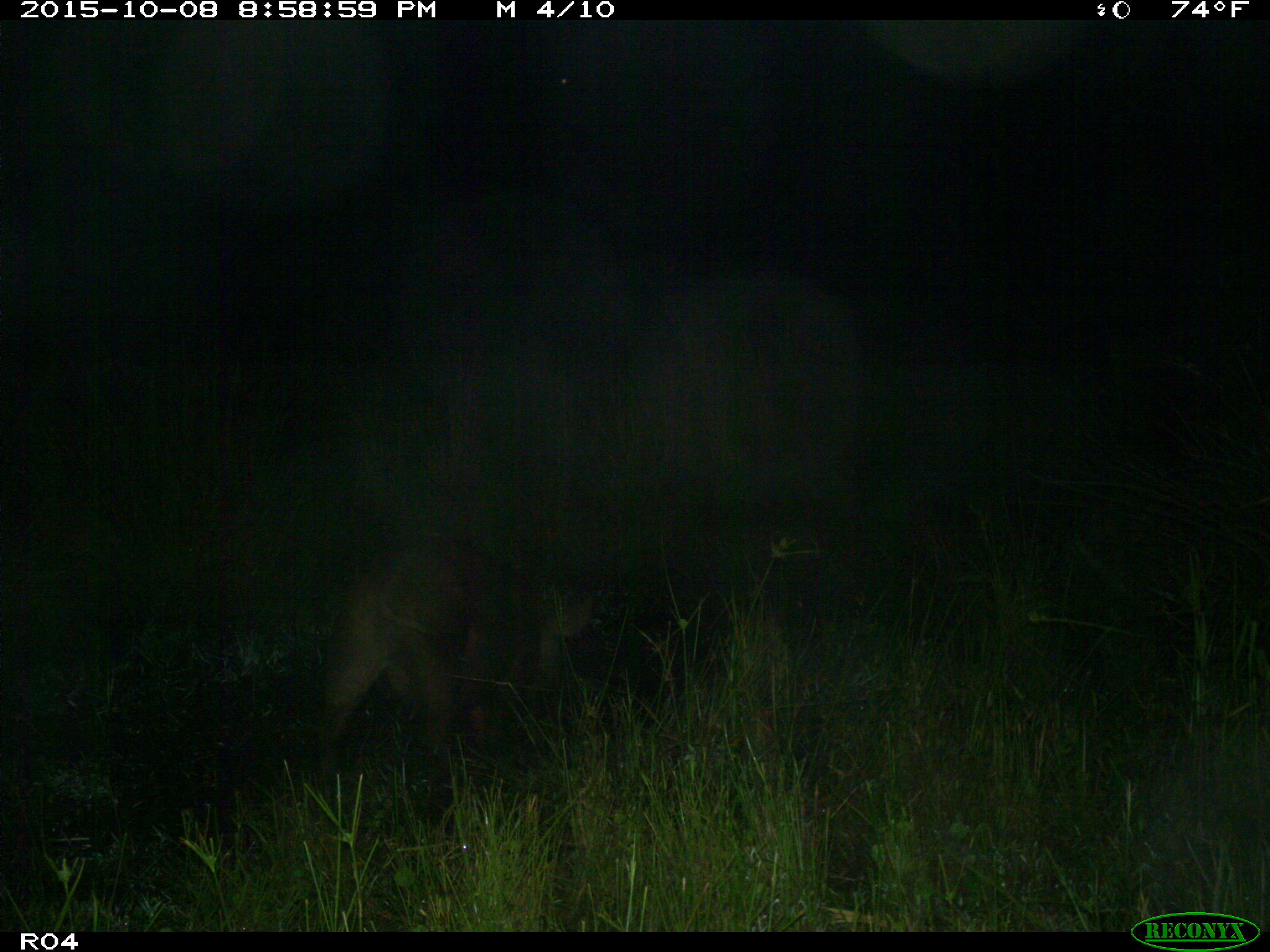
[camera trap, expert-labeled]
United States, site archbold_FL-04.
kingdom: Animalia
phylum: Chordata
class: Mammalia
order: Artiodactyla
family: Suidae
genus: Sus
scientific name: Sus scrofa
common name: wild boar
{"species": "Sus scrofa (wild boar)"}